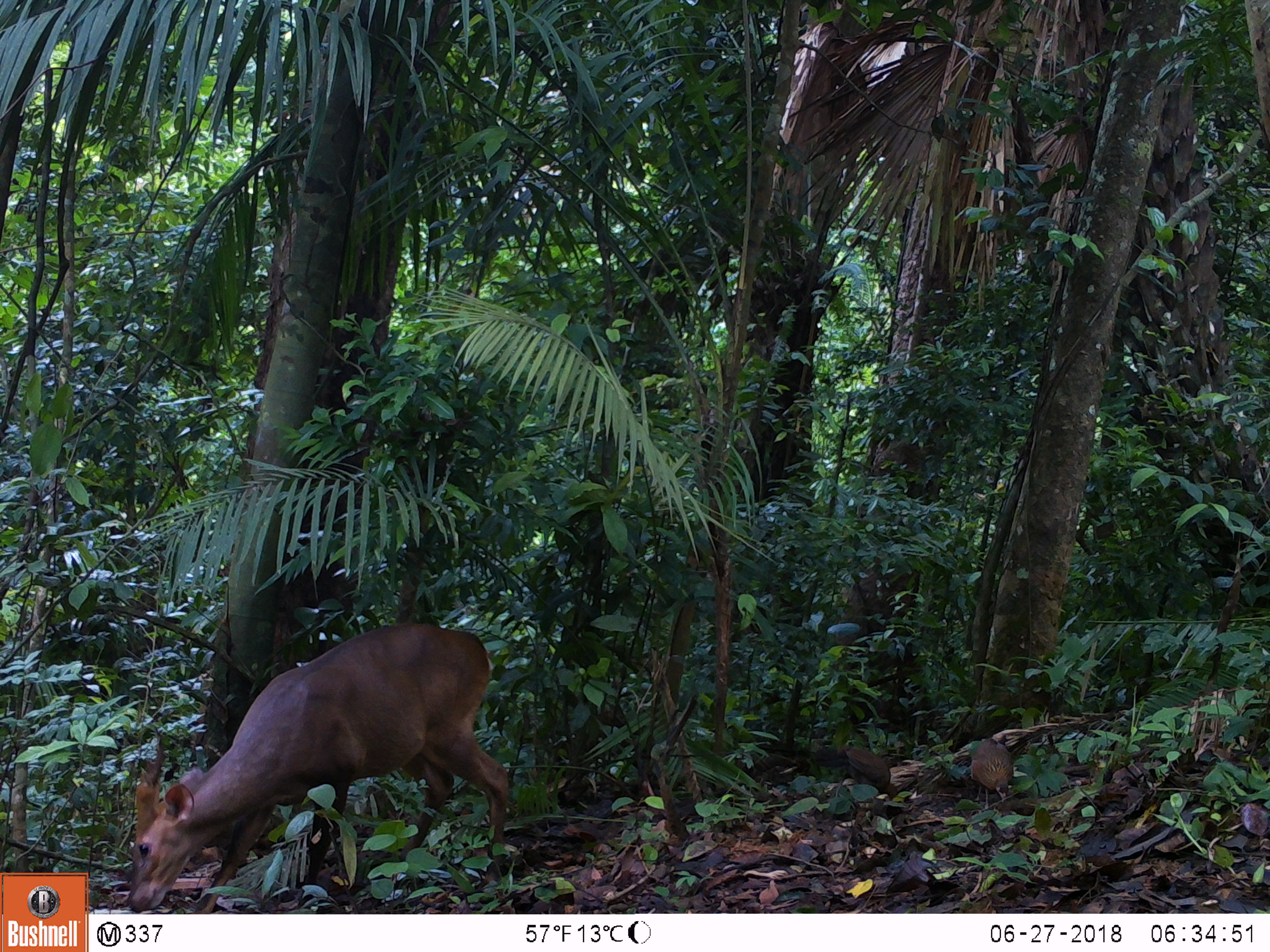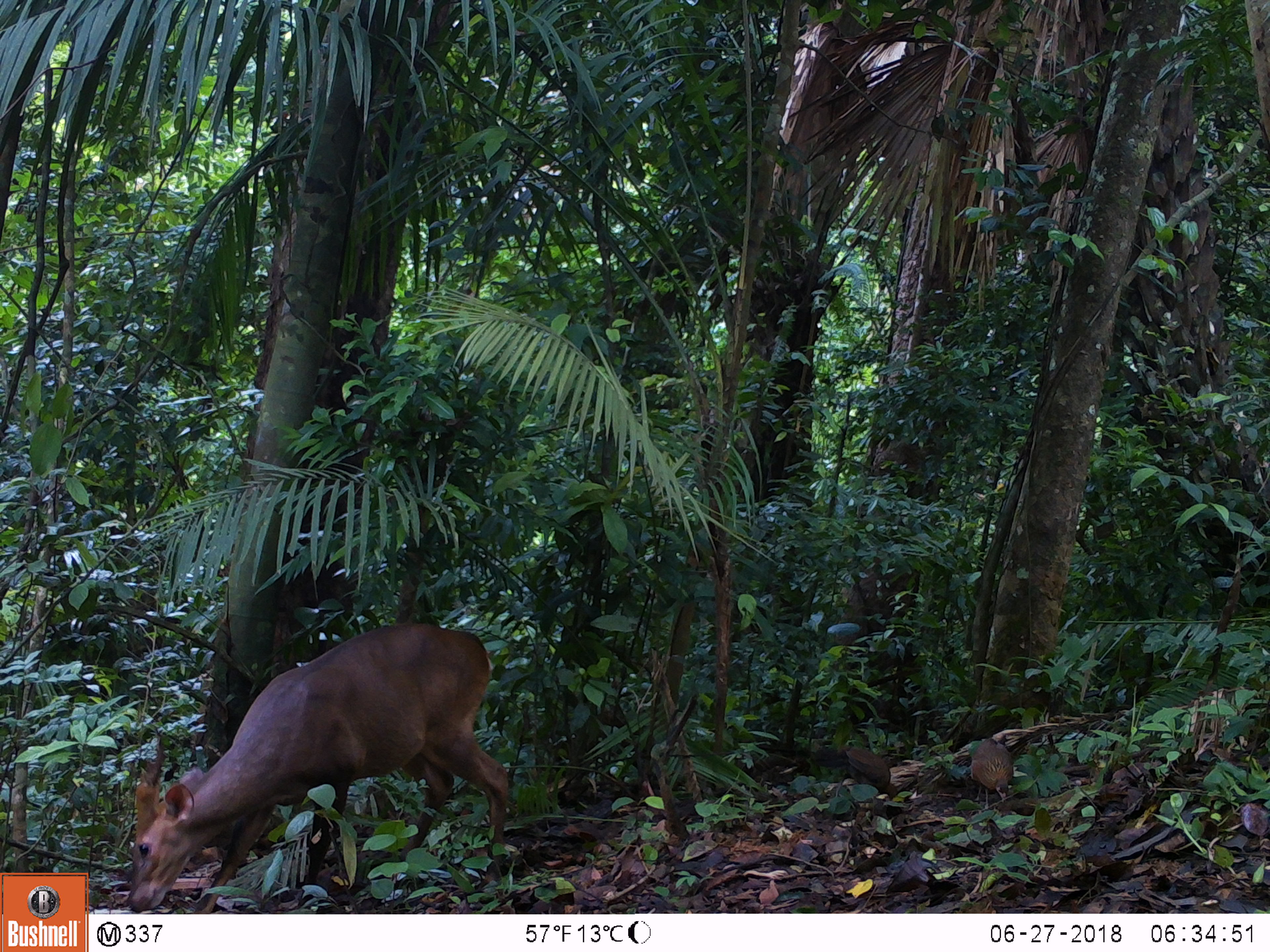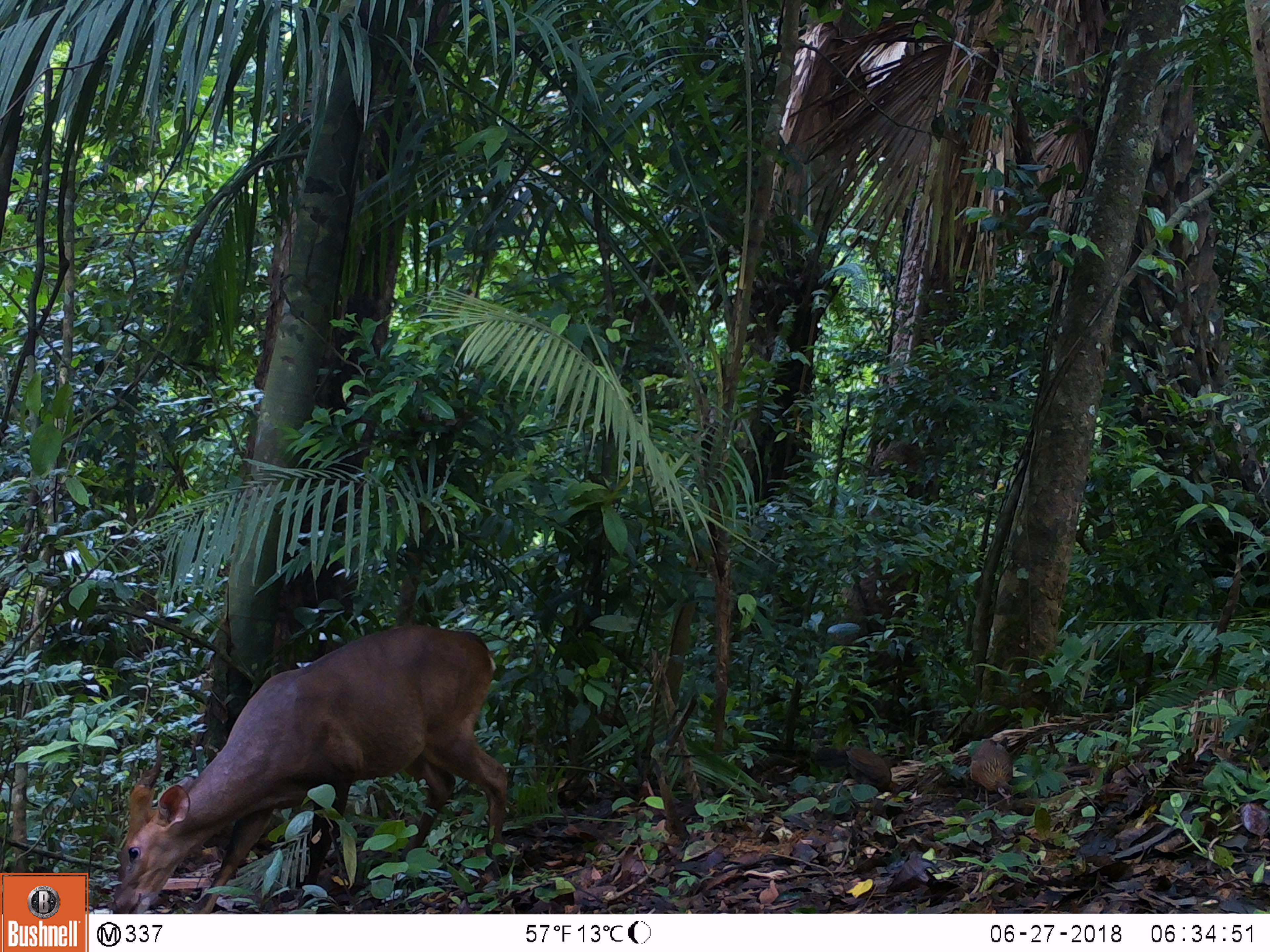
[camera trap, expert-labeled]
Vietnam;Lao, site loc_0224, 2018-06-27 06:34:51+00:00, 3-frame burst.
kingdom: Animalia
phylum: Chordata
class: Mammalia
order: Artiodactyla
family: Cervidae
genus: Muntiacus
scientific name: Muntiacus vuquangensis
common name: large-antlered muntjac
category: large antlered muntjac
Large antlered muntjac (large-antlered muntjac) (Muntiacus vuquangensis). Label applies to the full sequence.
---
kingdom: Animalia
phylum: Chordata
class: Aves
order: Galliformes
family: Phasianidae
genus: Gallus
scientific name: Gallus gallus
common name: red junglefowl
Red junglefowl (Gallus gallus). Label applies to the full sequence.